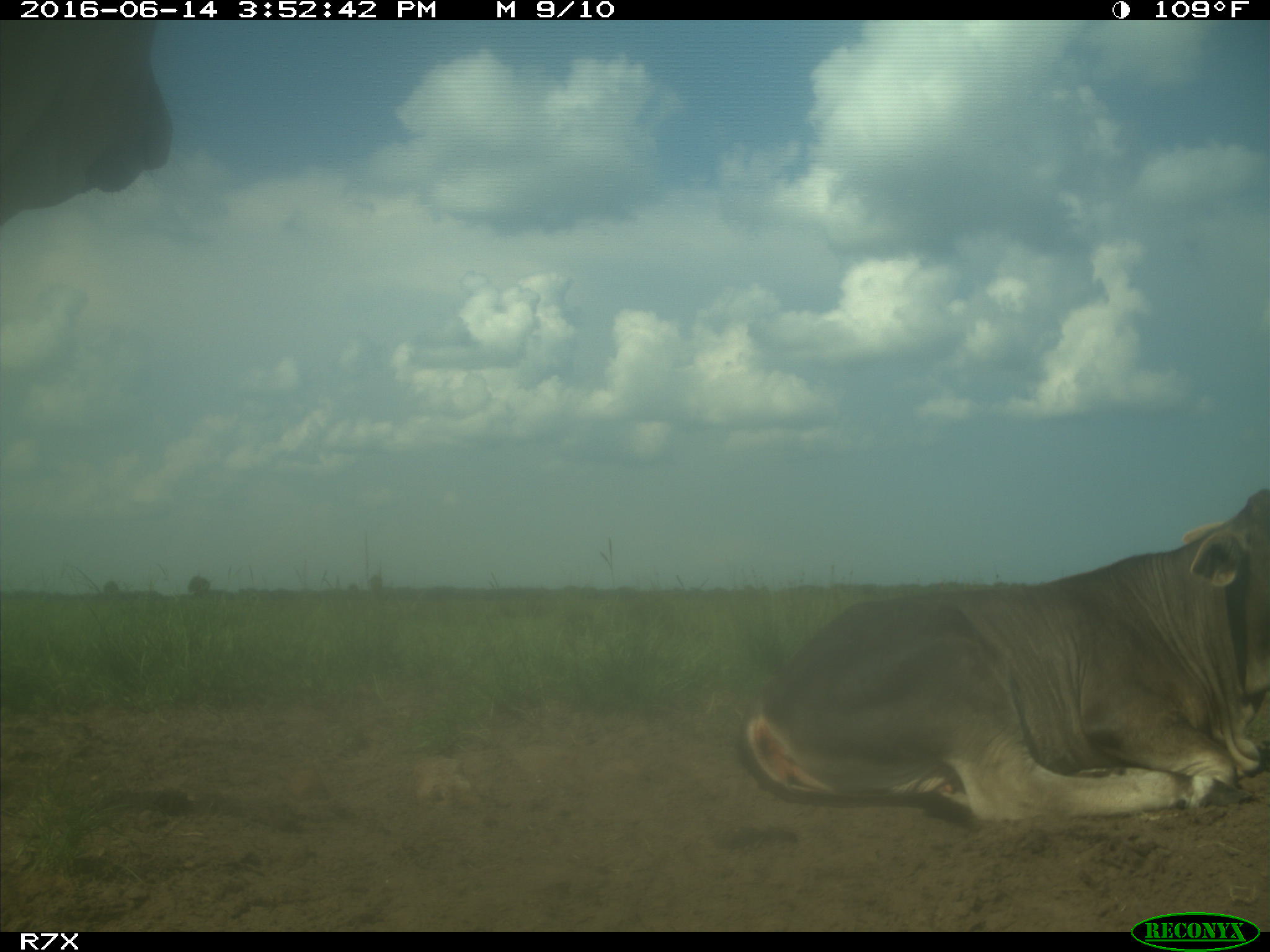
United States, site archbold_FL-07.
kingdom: Animalia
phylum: Chordata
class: Mammalia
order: Artiodactyla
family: Bovidae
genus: Bos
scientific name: Bos taurus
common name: domestic cow